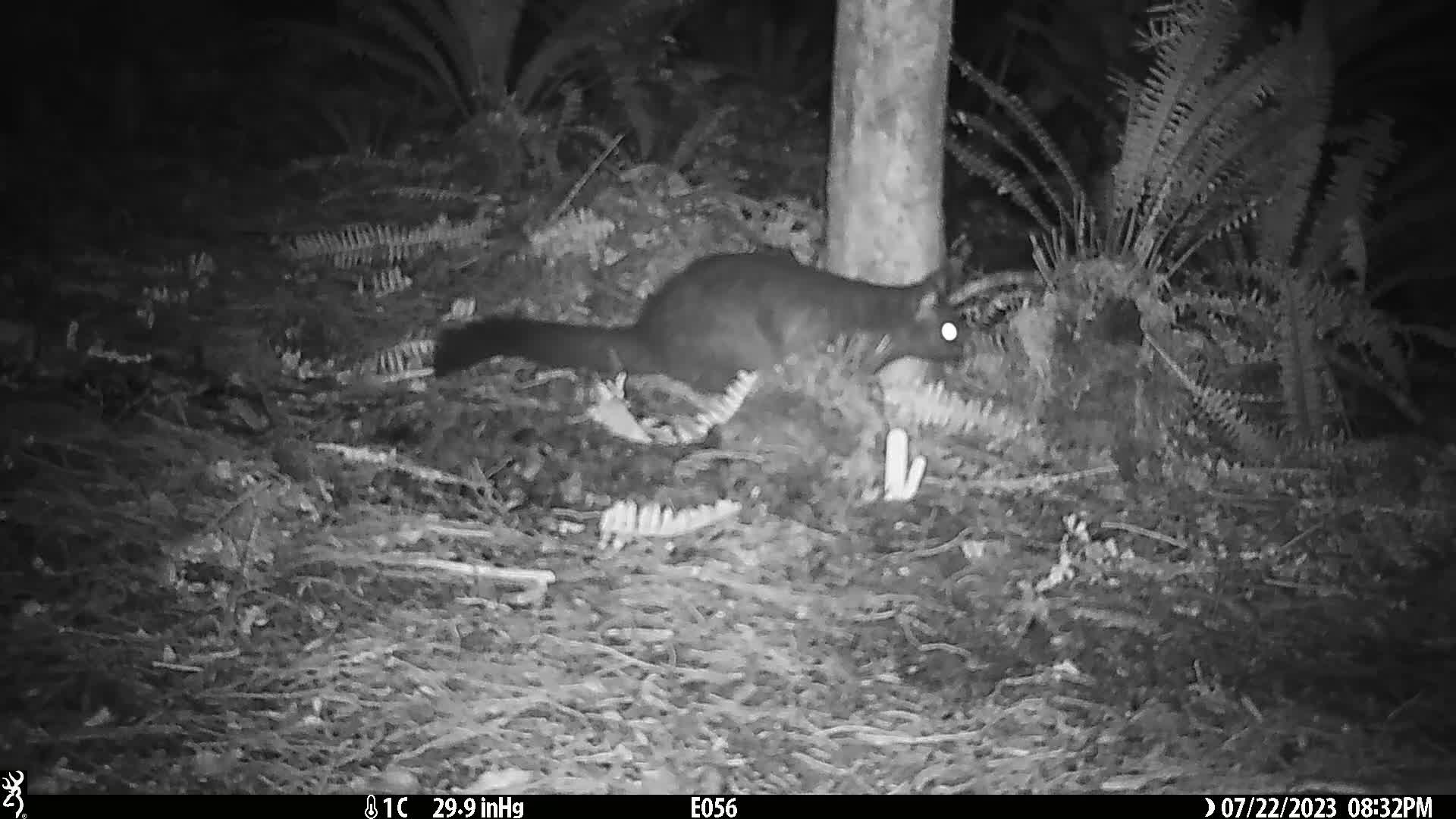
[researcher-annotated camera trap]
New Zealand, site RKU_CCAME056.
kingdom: Animalia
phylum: Chordata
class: Mammalia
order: Diprotodontia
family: Phalangeridae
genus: Trichosurus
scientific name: Trichosurus vulpecula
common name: common brushtail possum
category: possum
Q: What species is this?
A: Possum (common brushtail possum) (Trichosurus vulpecula).